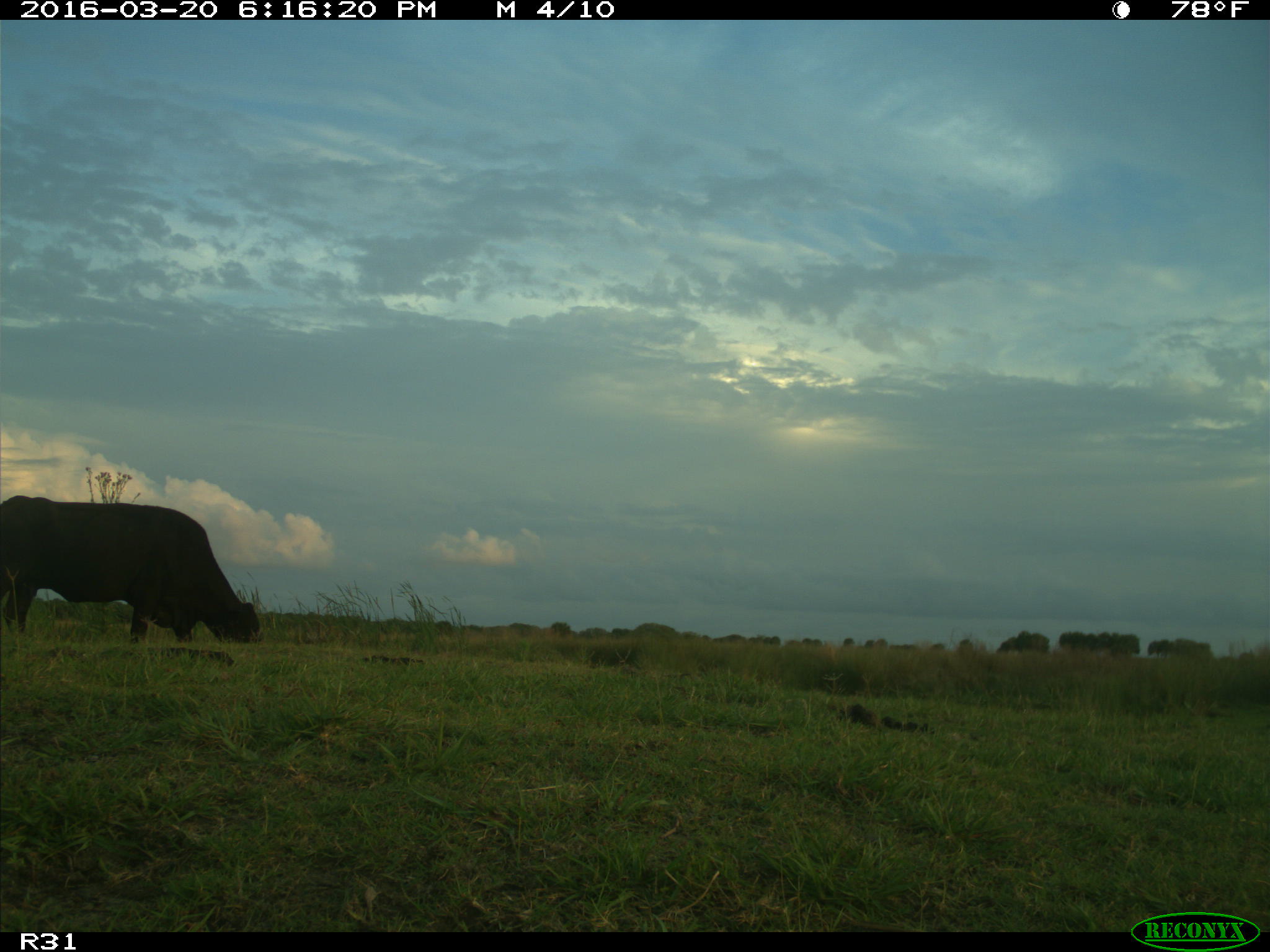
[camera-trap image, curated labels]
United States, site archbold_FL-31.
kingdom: Animalia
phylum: Chordata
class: Mammalia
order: Artiodactyla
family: Bovidae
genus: Bos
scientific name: Bos taurus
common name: domestic cow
Bos taurus (domestic cow).